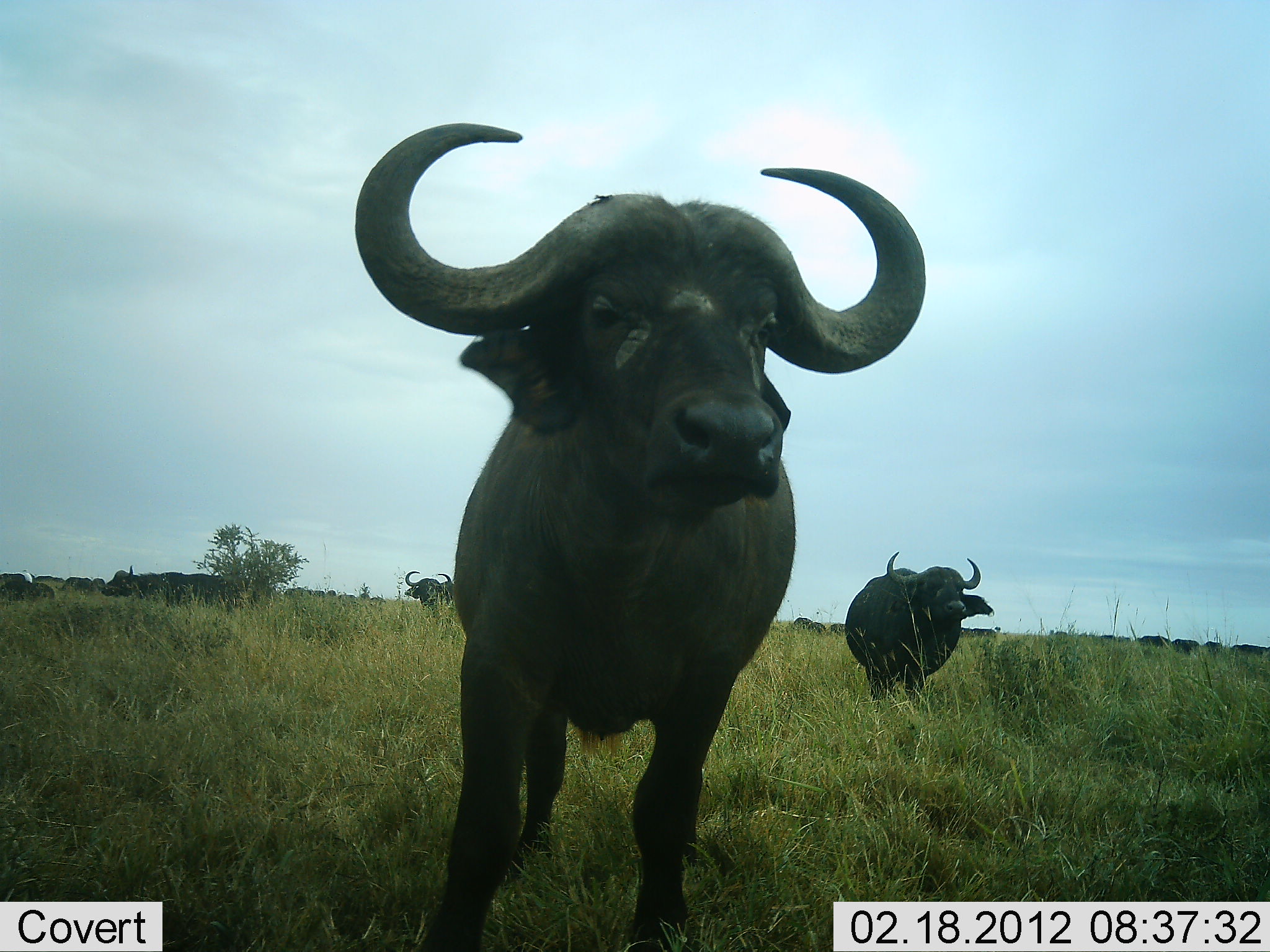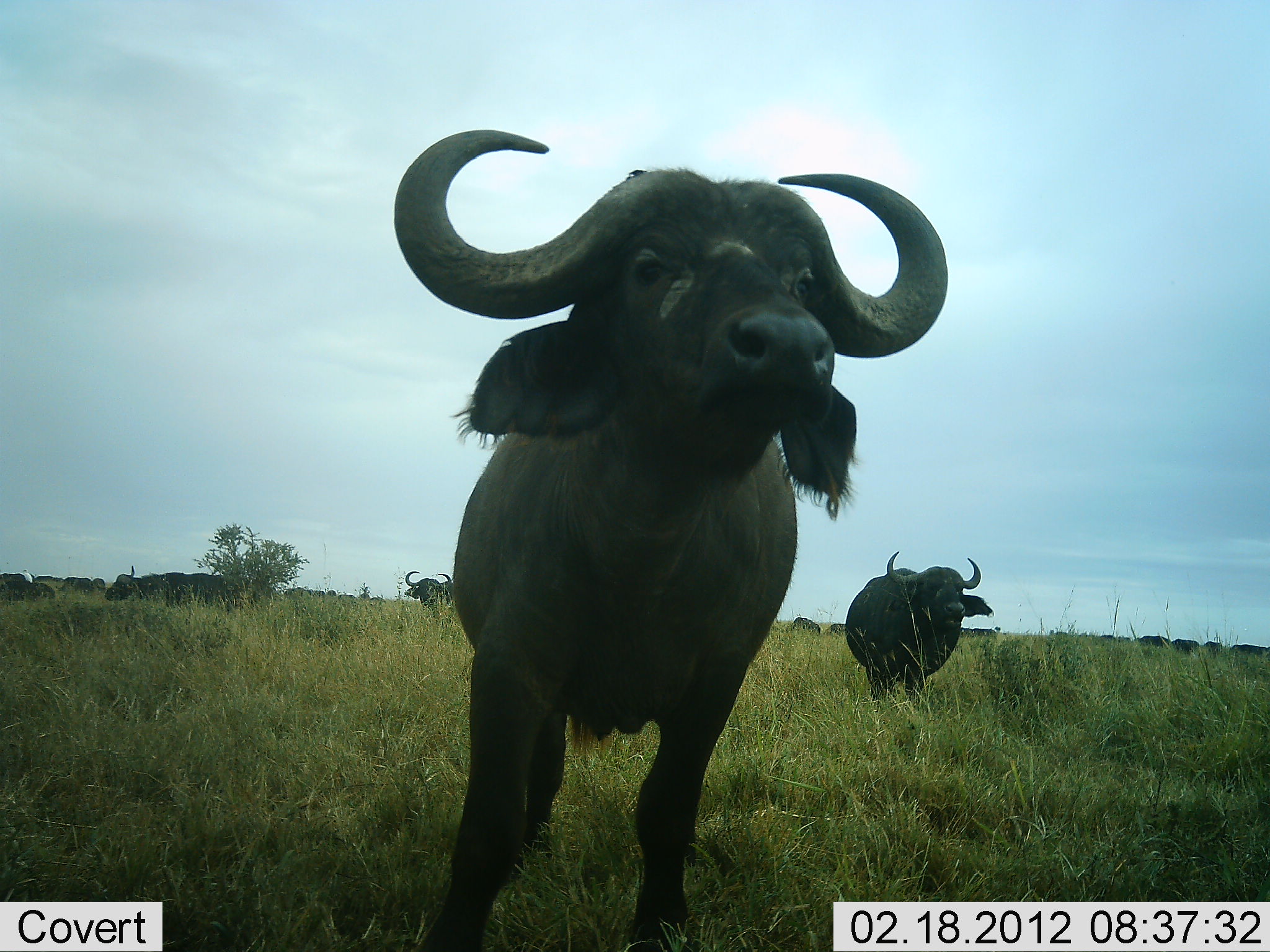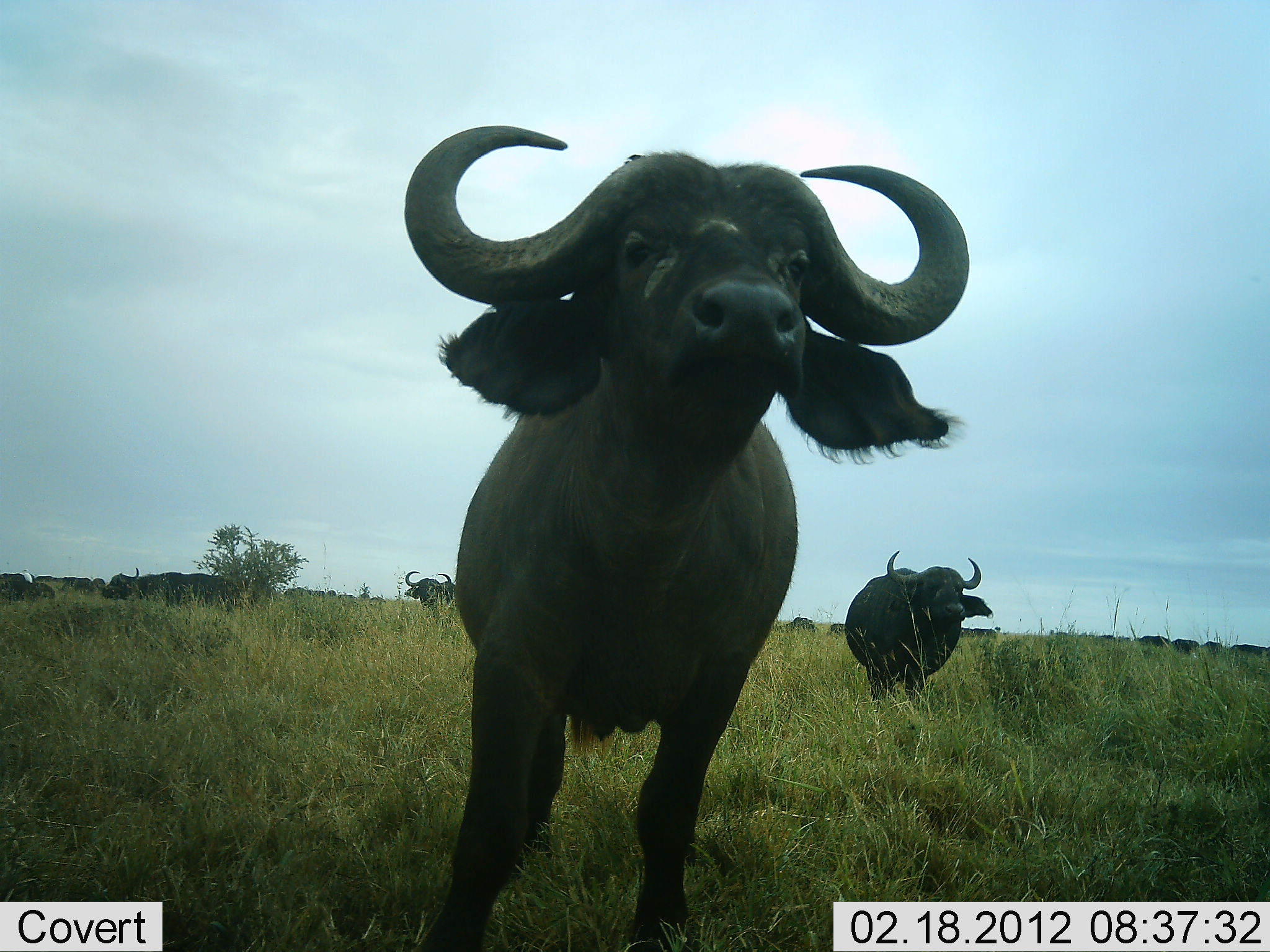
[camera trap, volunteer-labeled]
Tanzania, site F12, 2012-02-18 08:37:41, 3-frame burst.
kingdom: Animalia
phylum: Chordata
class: Mammalia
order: Artiodactyla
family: Bovidae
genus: Syncerus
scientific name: Syncerus caffer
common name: cape buffalo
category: buffalo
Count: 11-50.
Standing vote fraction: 93%.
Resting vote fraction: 0%.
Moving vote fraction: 7%.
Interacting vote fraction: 0%.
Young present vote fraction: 7%.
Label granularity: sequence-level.